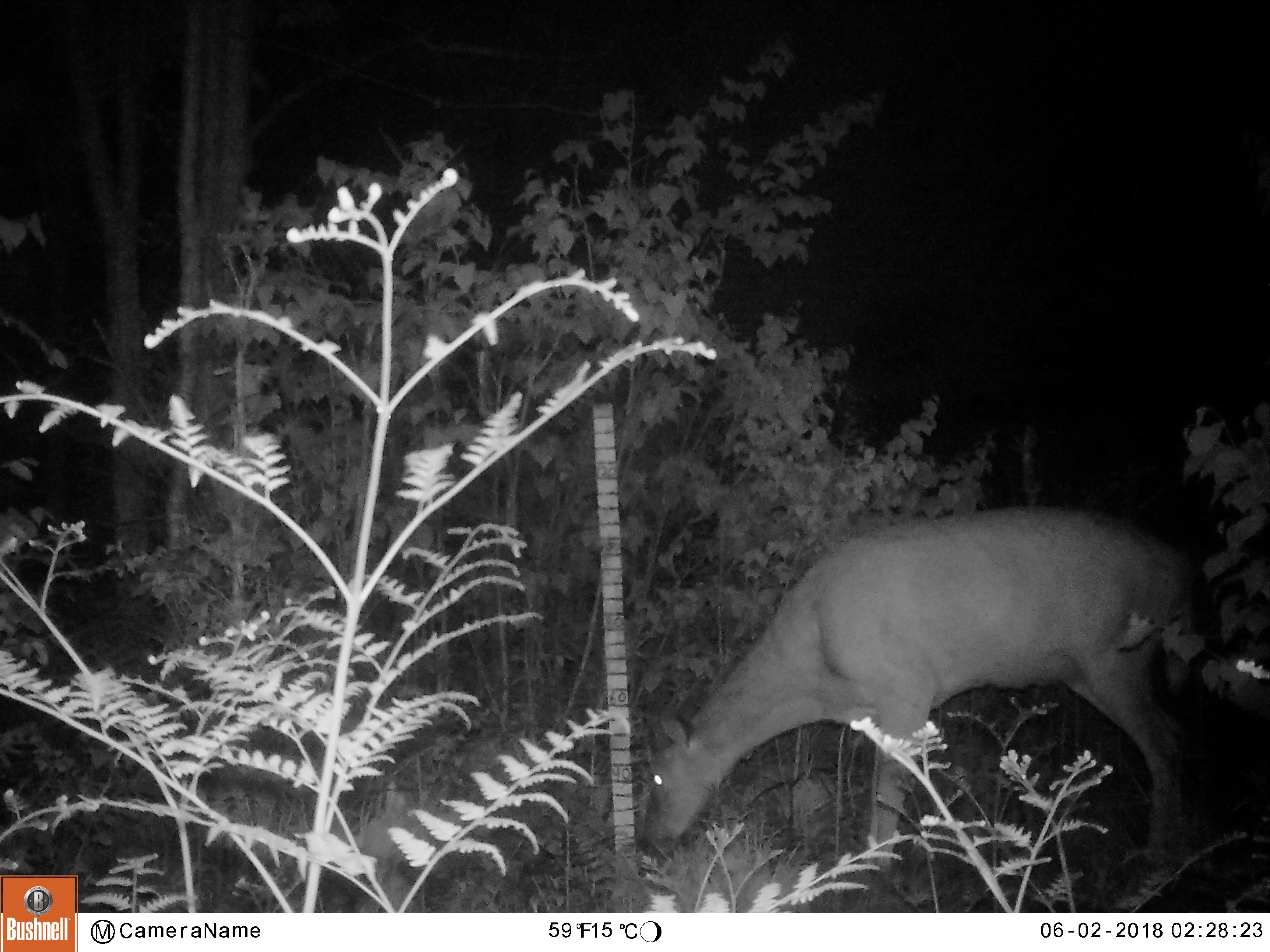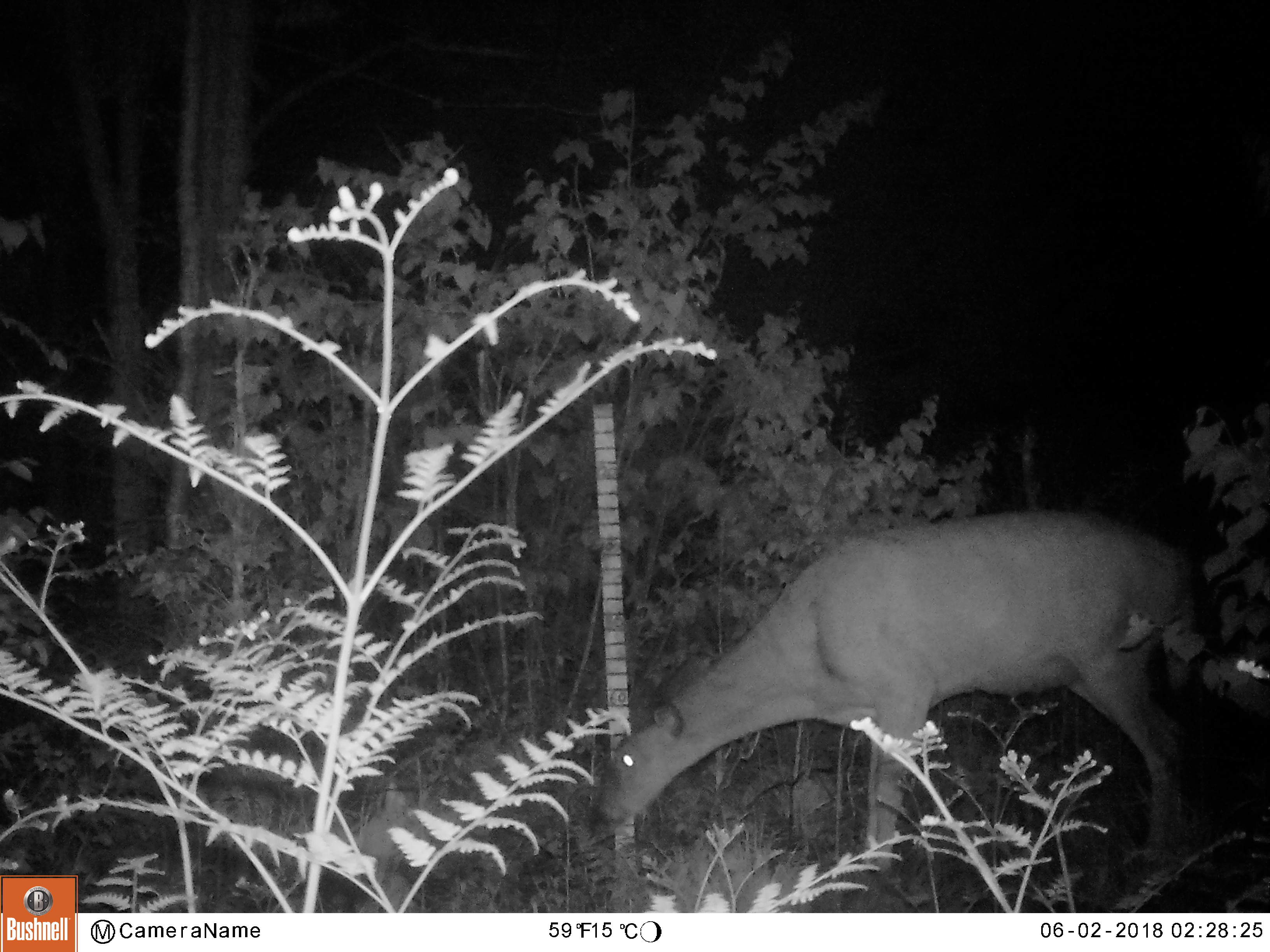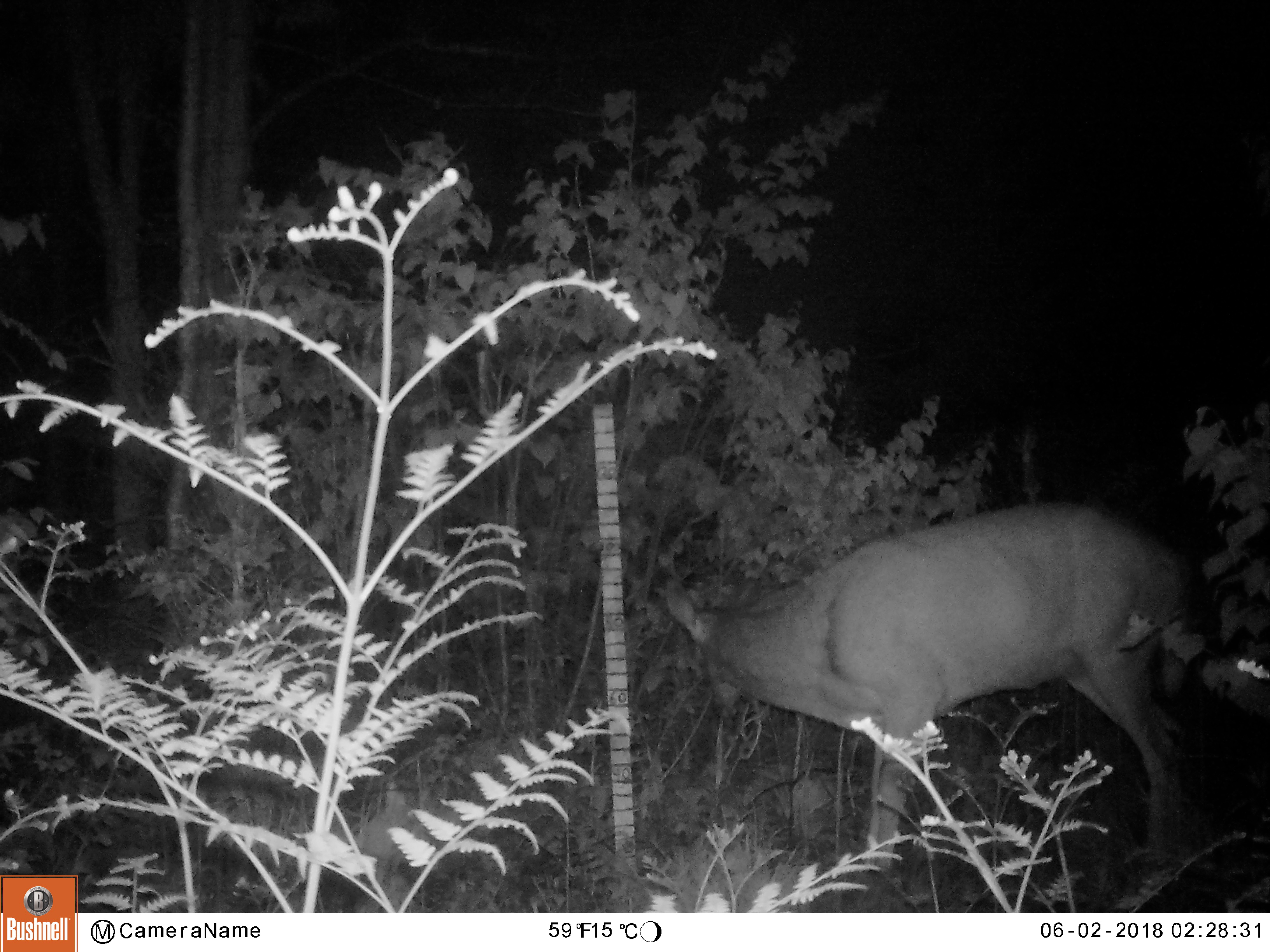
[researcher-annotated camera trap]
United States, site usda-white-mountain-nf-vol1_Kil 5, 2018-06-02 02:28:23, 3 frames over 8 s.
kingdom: Animalia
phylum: Chordata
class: Mammalia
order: Artiodactyla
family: Cervidae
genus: Odocoileus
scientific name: Odocoileus virginianus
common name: white-tailed deer